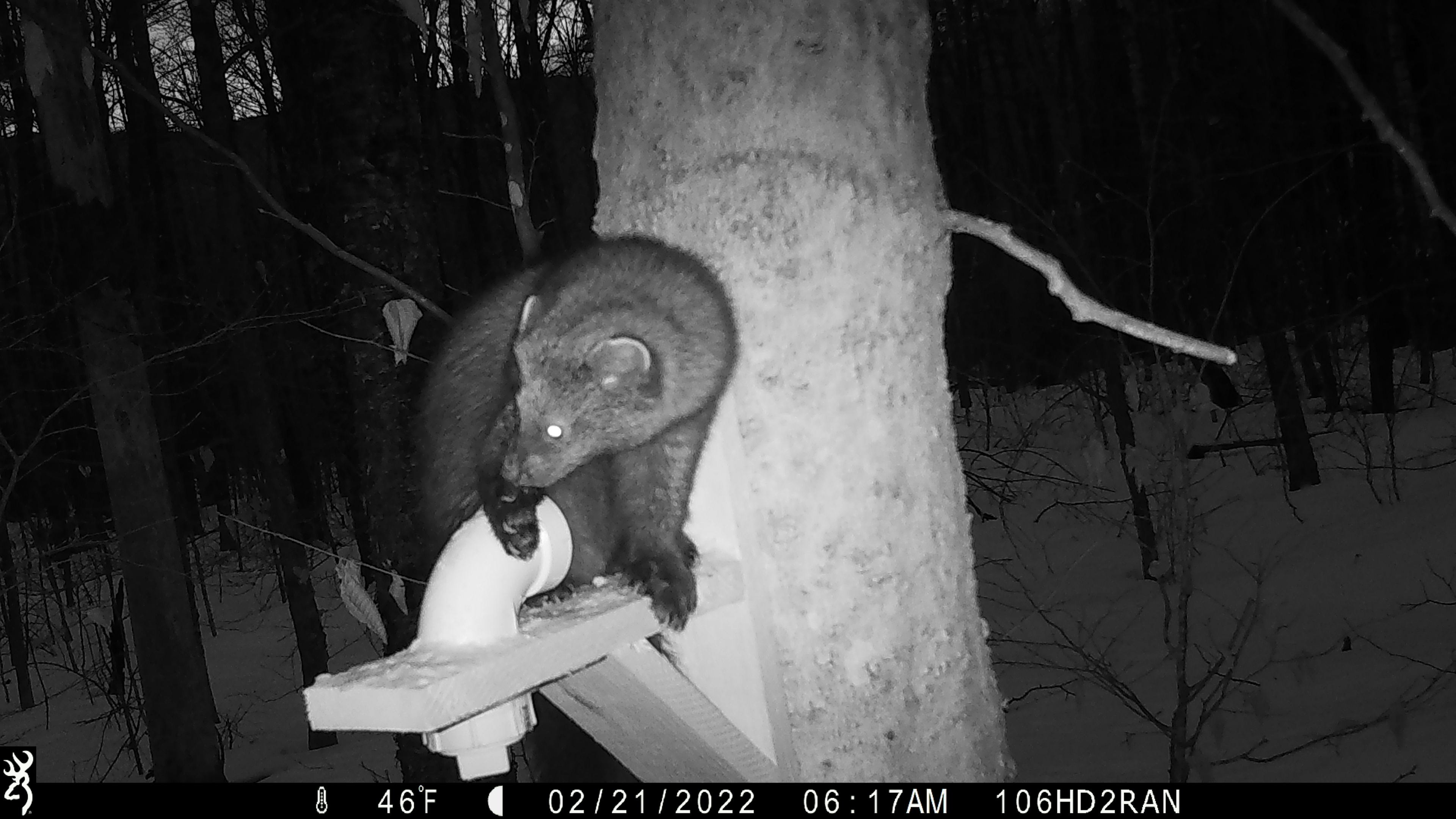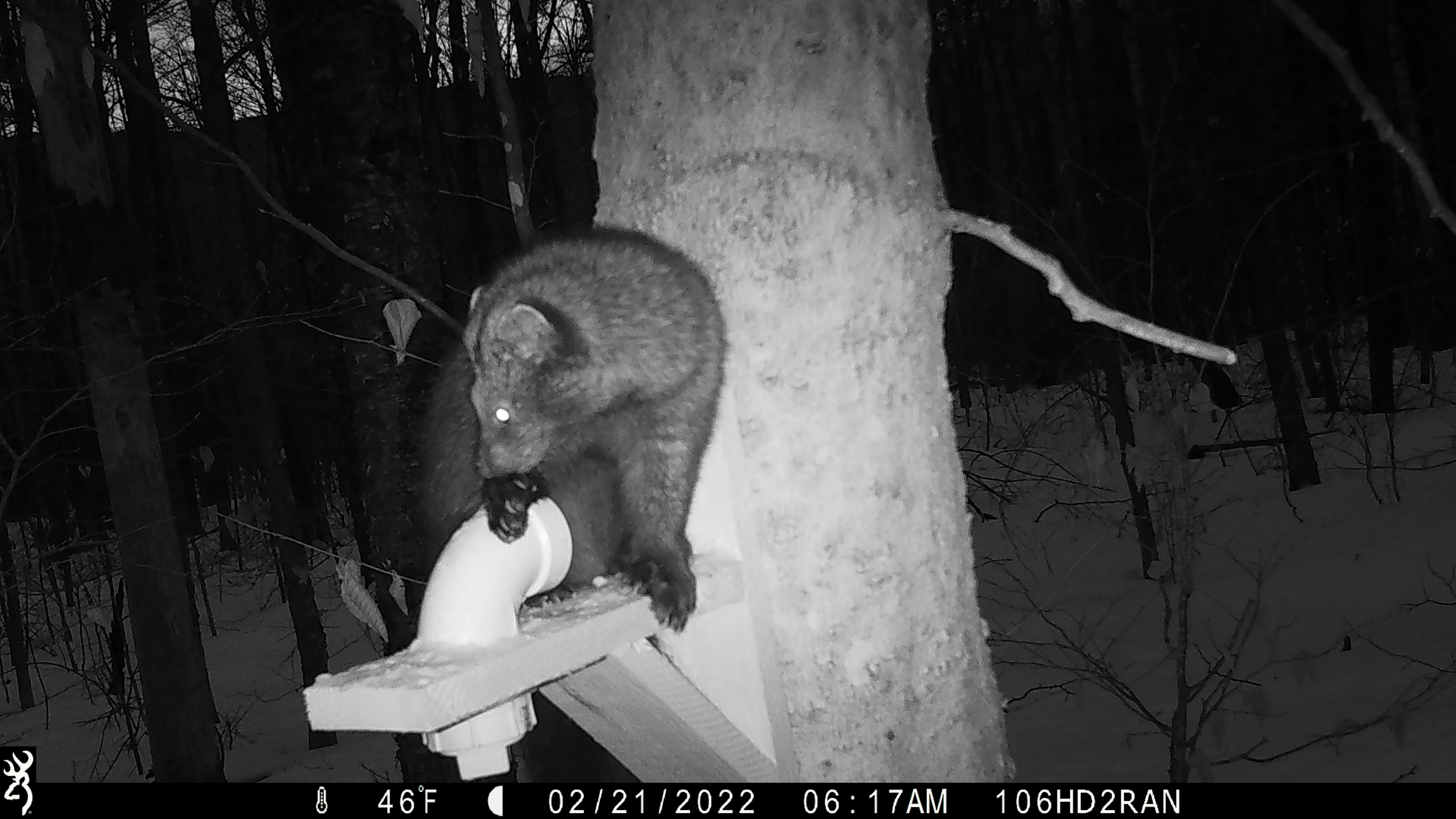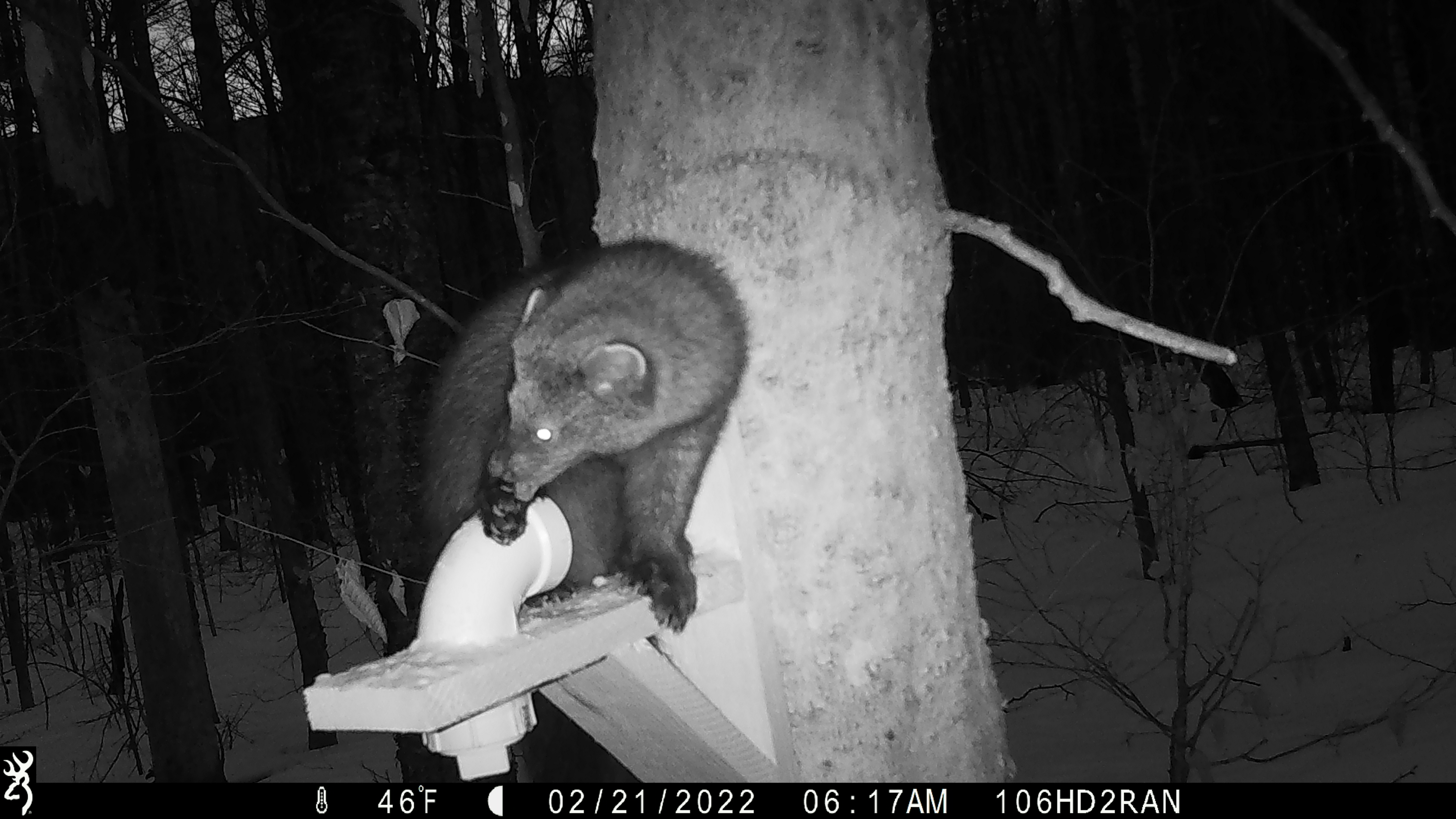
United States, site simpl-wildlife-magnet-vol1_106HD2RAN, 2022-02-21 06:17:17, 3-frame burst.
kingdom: Animalia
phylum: Chordata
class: Mammalia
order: Carnivora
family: Mustelidae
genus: Pekania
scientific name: Pekania pennanti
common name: fisher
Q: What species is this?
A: Fisher (Pekania pennanti).